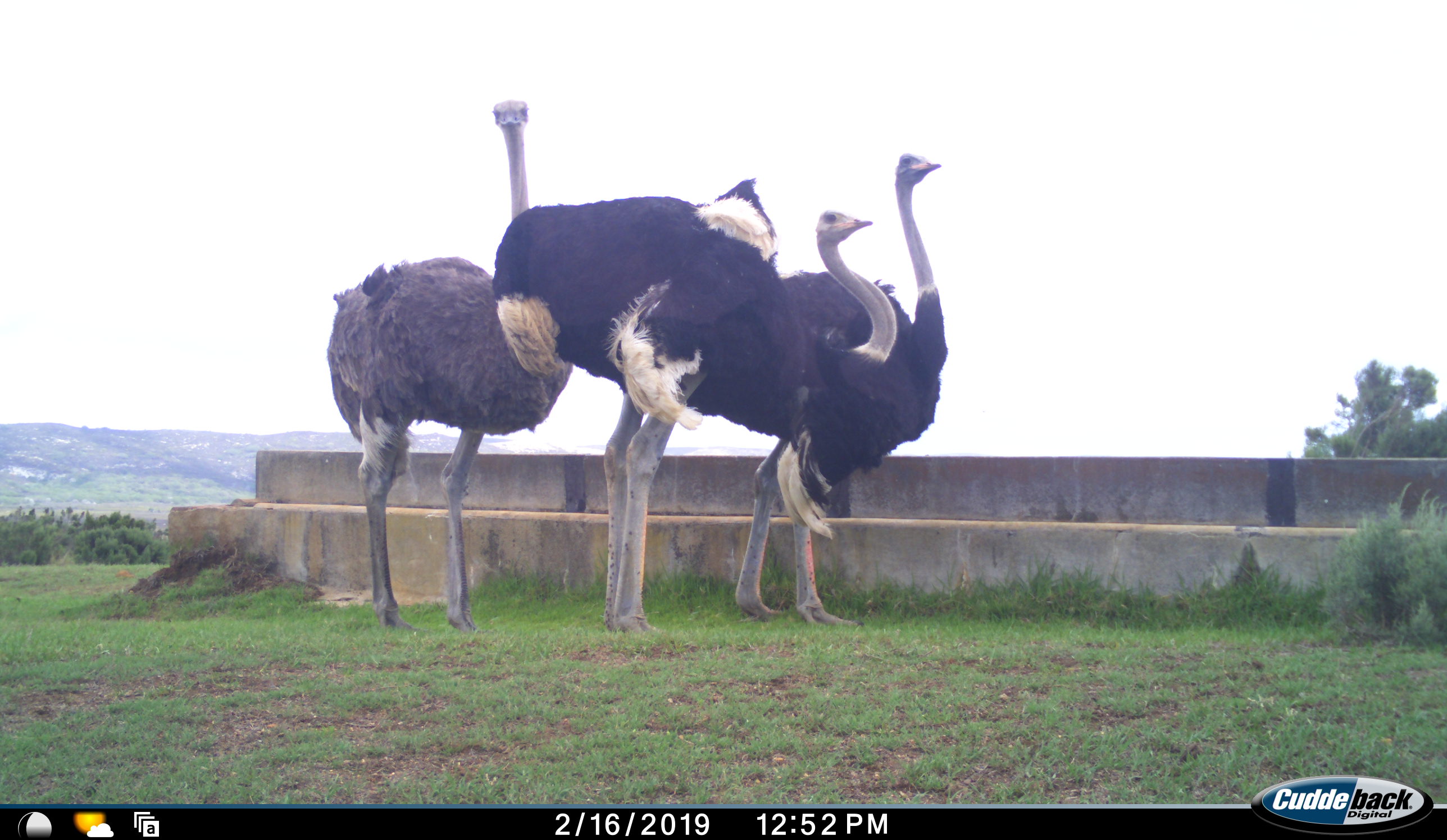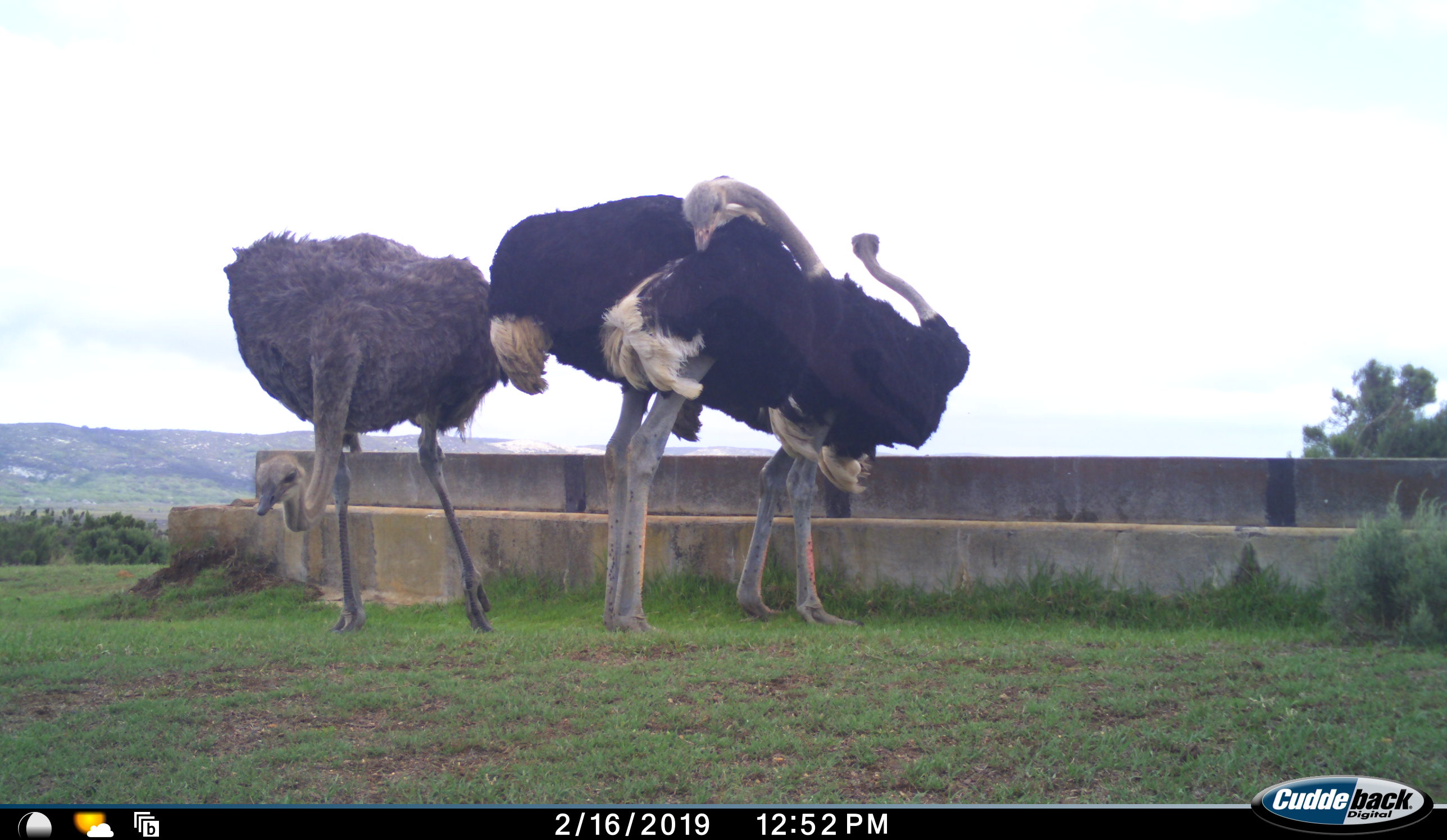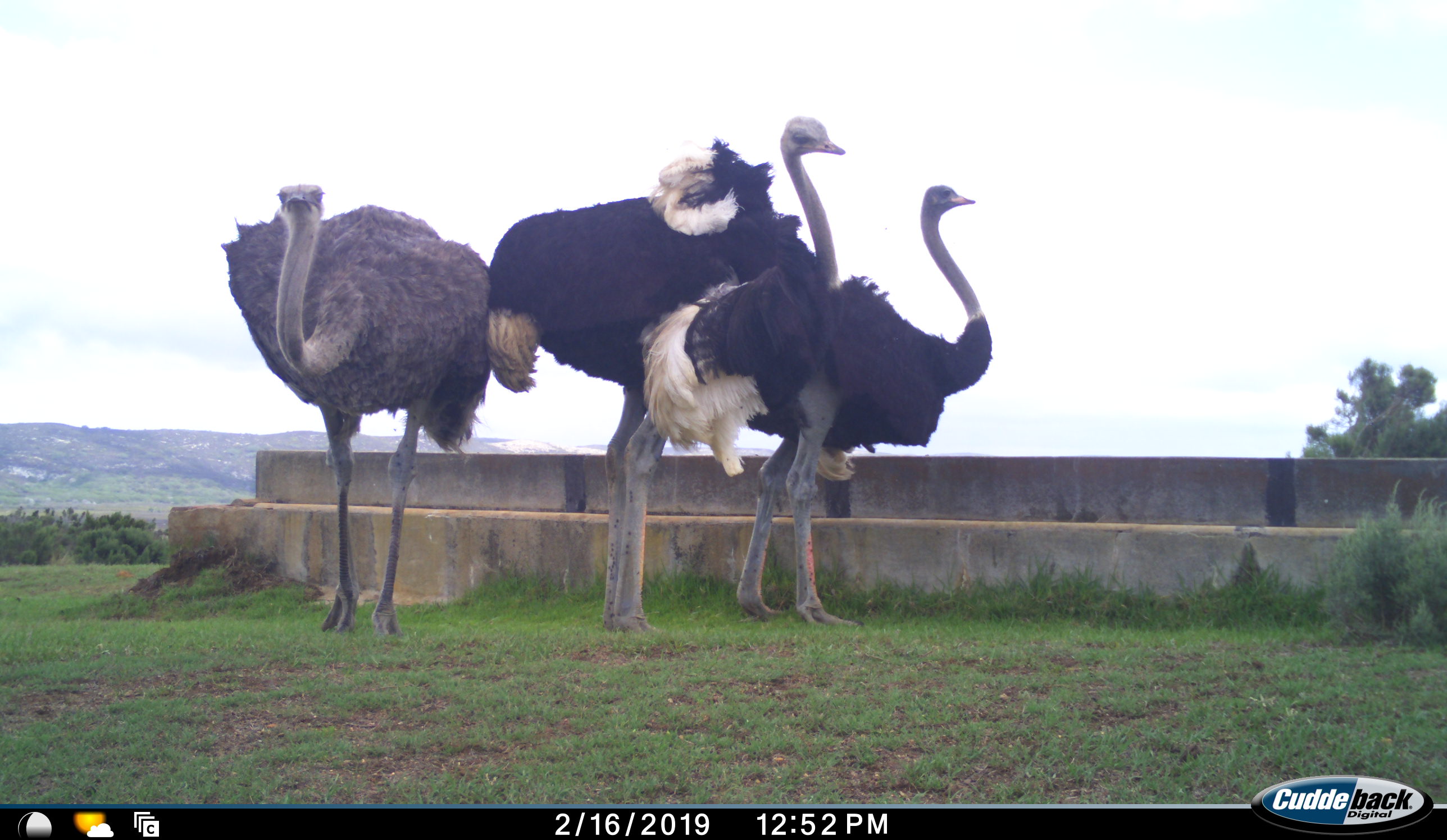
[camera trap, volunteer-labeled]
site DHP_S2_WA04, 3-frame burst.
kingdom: Animalia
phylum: Chordata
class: Aves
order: Struthioniformes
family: Struthionidae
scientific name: Struthionidae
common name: ostrich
Ostrich (Struthionidae), count 3. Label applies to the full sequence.